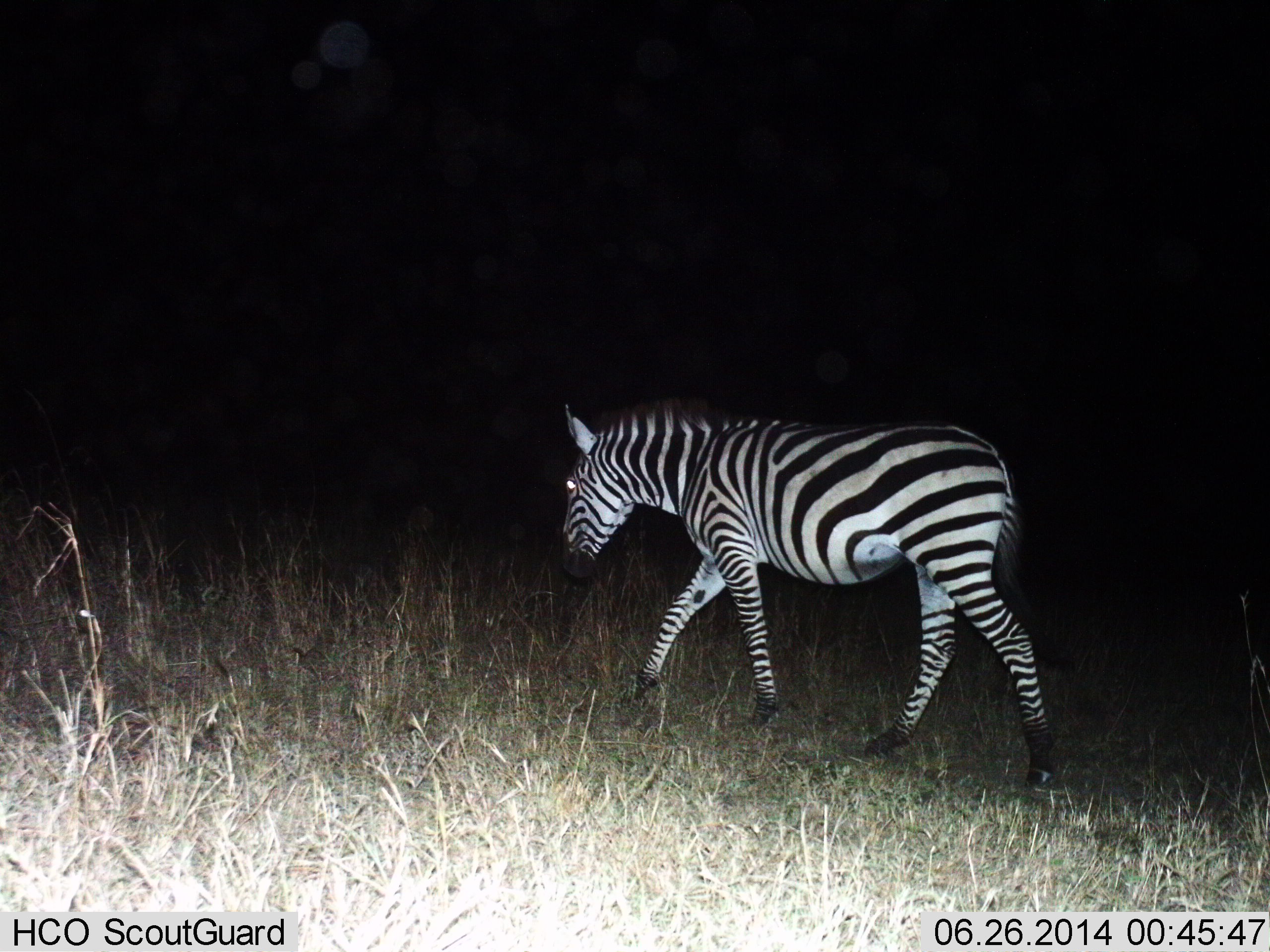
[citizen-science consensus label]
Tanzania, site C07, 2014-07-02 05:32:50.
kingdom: Animalia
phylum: Chordata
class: Mammalia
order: Perissodactyla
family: Equidae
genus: Equus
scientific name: Equus quagga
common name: plains zebra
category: zebra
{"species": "zebra (plains zebra) (Equus quagga)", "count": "1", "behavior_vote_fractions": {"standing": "20%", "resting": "0%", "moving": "80%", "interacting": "0%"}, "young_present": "0%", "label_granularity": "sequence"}